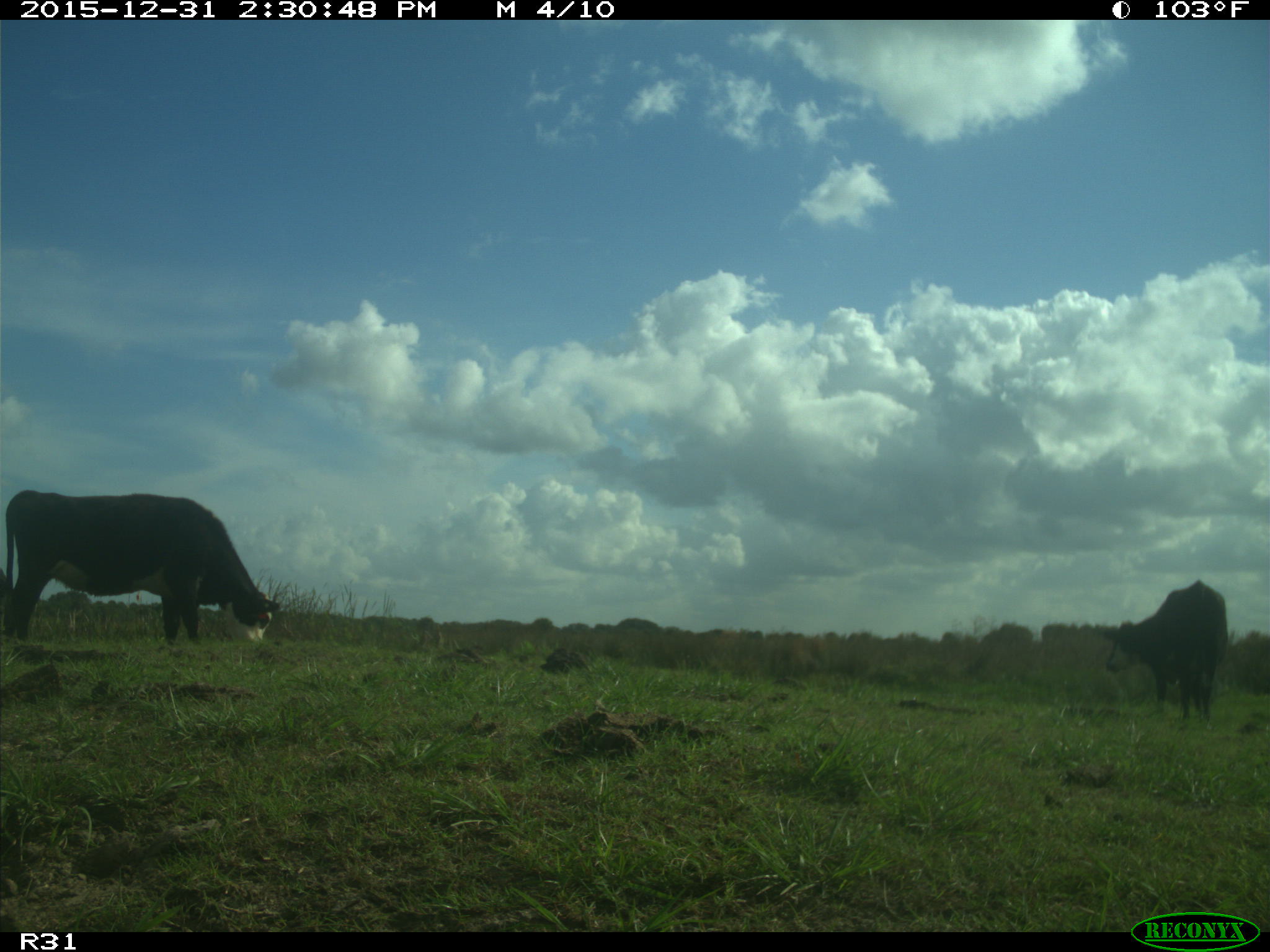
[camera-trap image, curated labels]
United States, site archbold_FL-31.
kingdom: Animalia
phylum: Chordata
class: Mammalia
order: Artiodactyla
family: Bovidae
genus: Bos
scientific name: Bos taurus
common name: domestic cow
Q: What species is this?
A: Bos taurus (domestic cow).